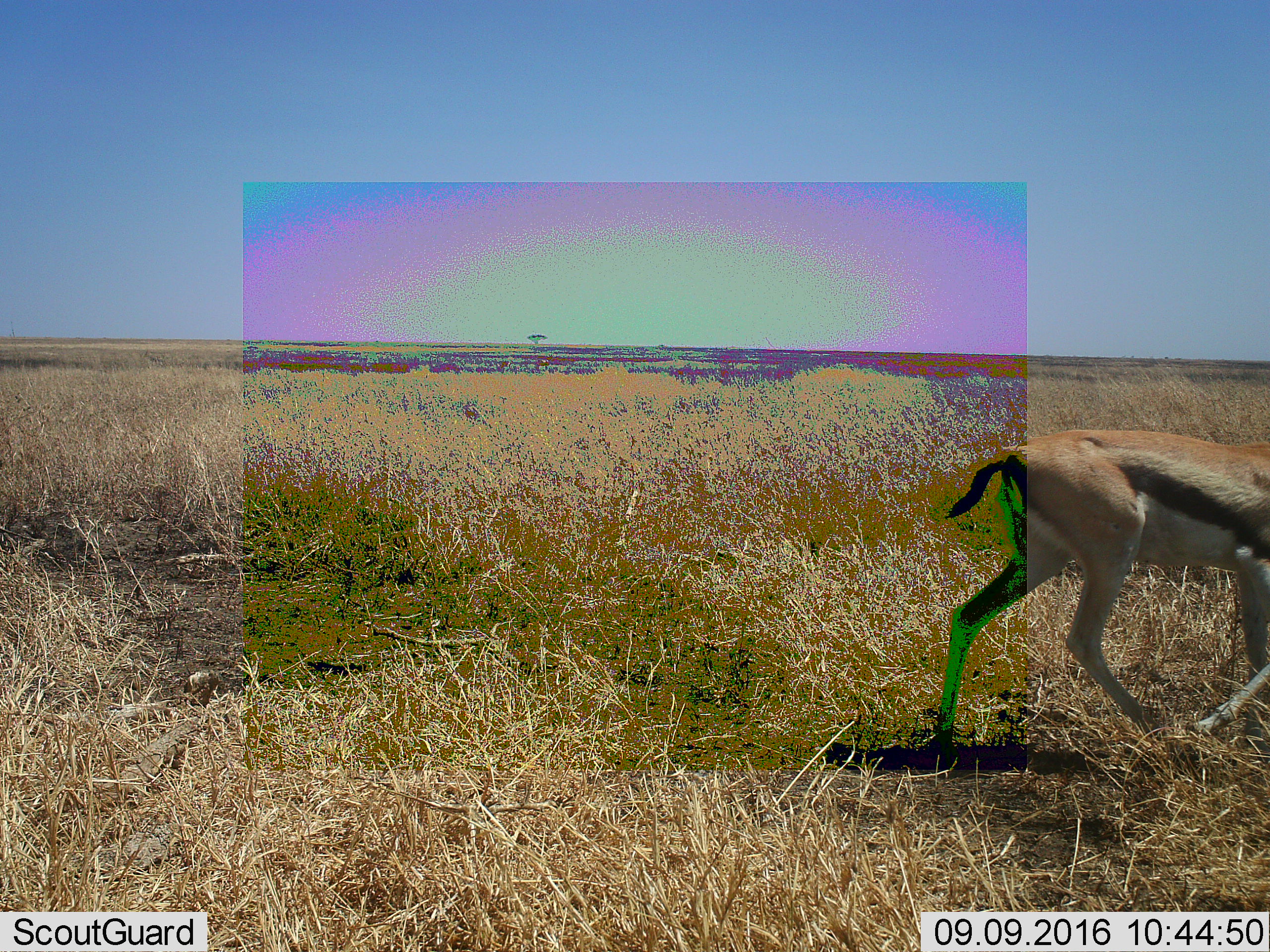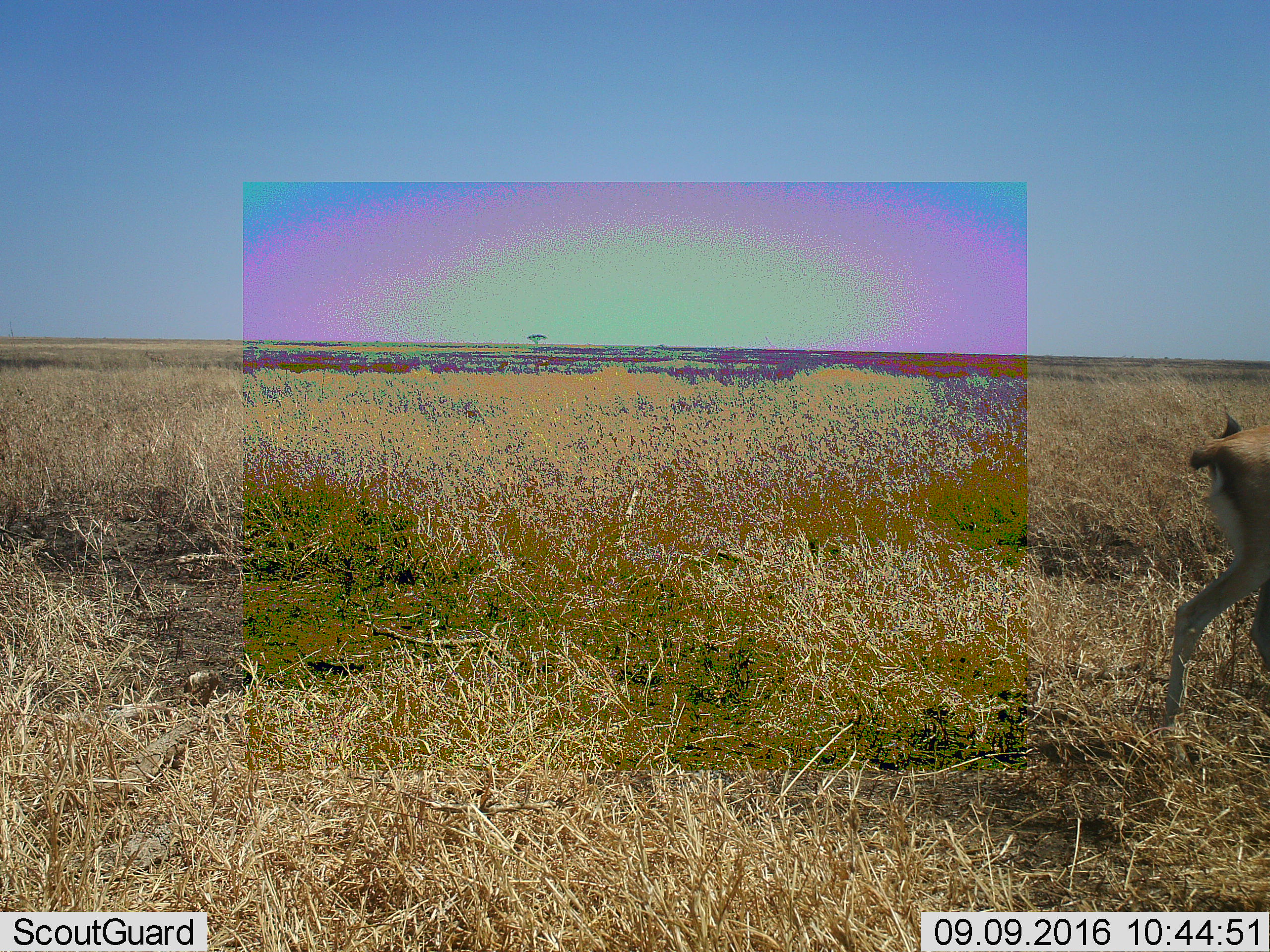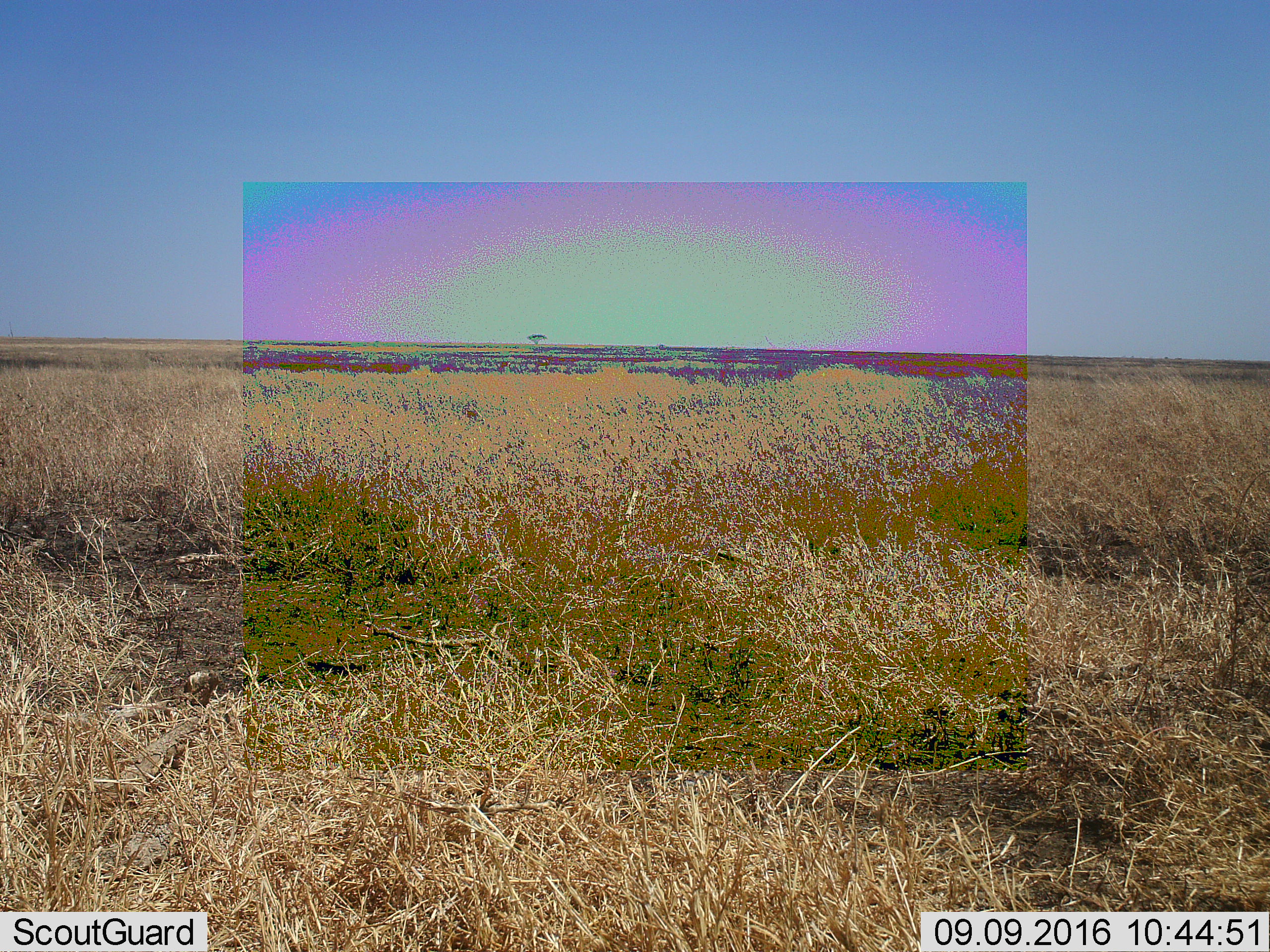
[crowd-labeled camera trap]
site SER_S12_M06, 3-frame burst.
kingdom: Animalia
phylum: Chordata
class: Mammalia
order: Artiodactyla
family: Bovidae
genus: Eudorcas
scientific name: Eudorcas thomsonii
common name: thomson's gazelle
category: gazellethomsons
Gazellethomsons (thomson's gazelle) (Eudorcas thomsonii), count 1. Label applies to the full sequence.